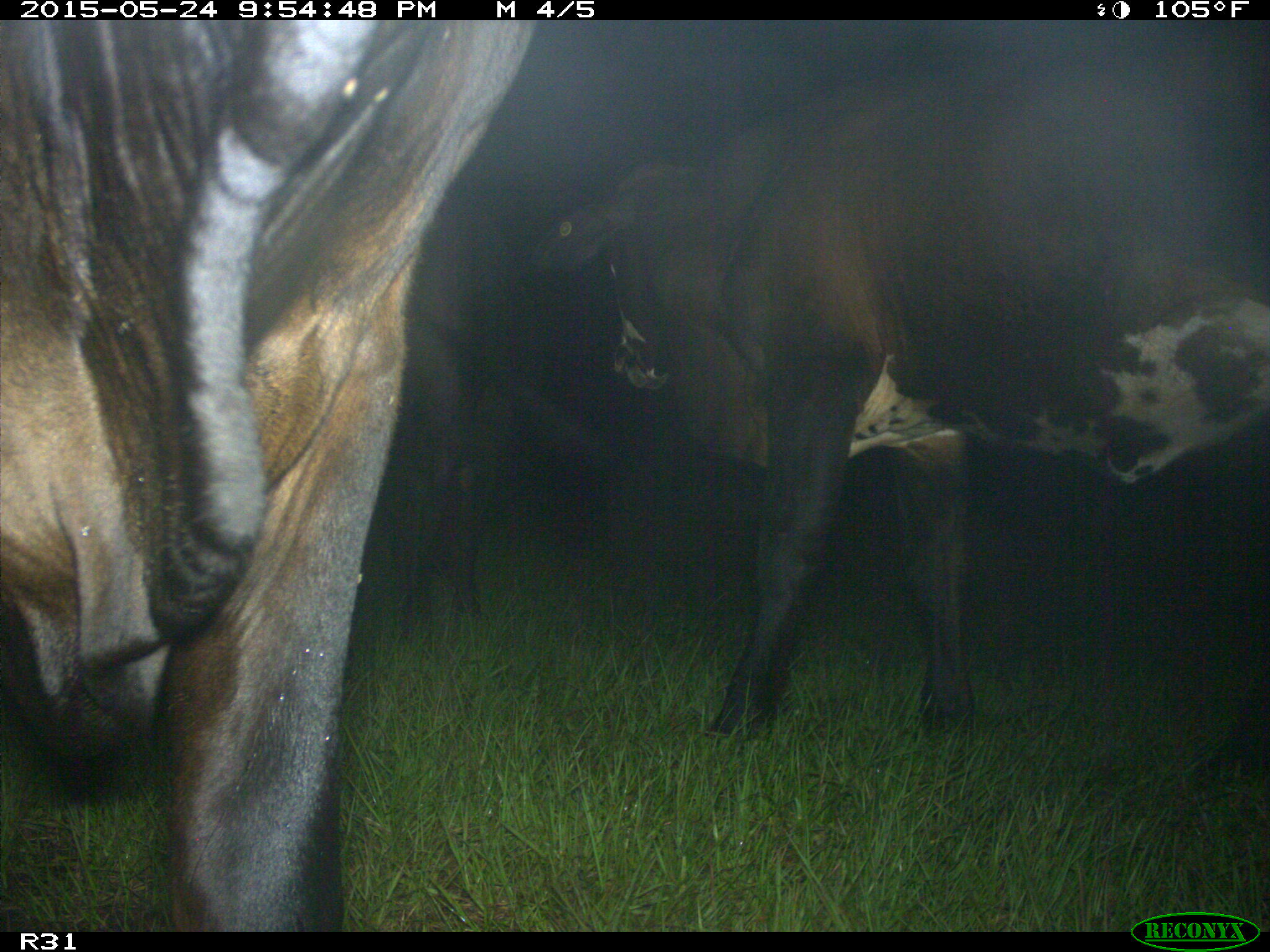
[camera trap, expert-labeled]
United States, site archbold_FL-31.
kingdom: Animalia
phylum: Chordata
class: Mammalia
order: Artiodactyla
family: Bovidae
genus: Bos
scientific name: Bos taurus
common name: domestic cow